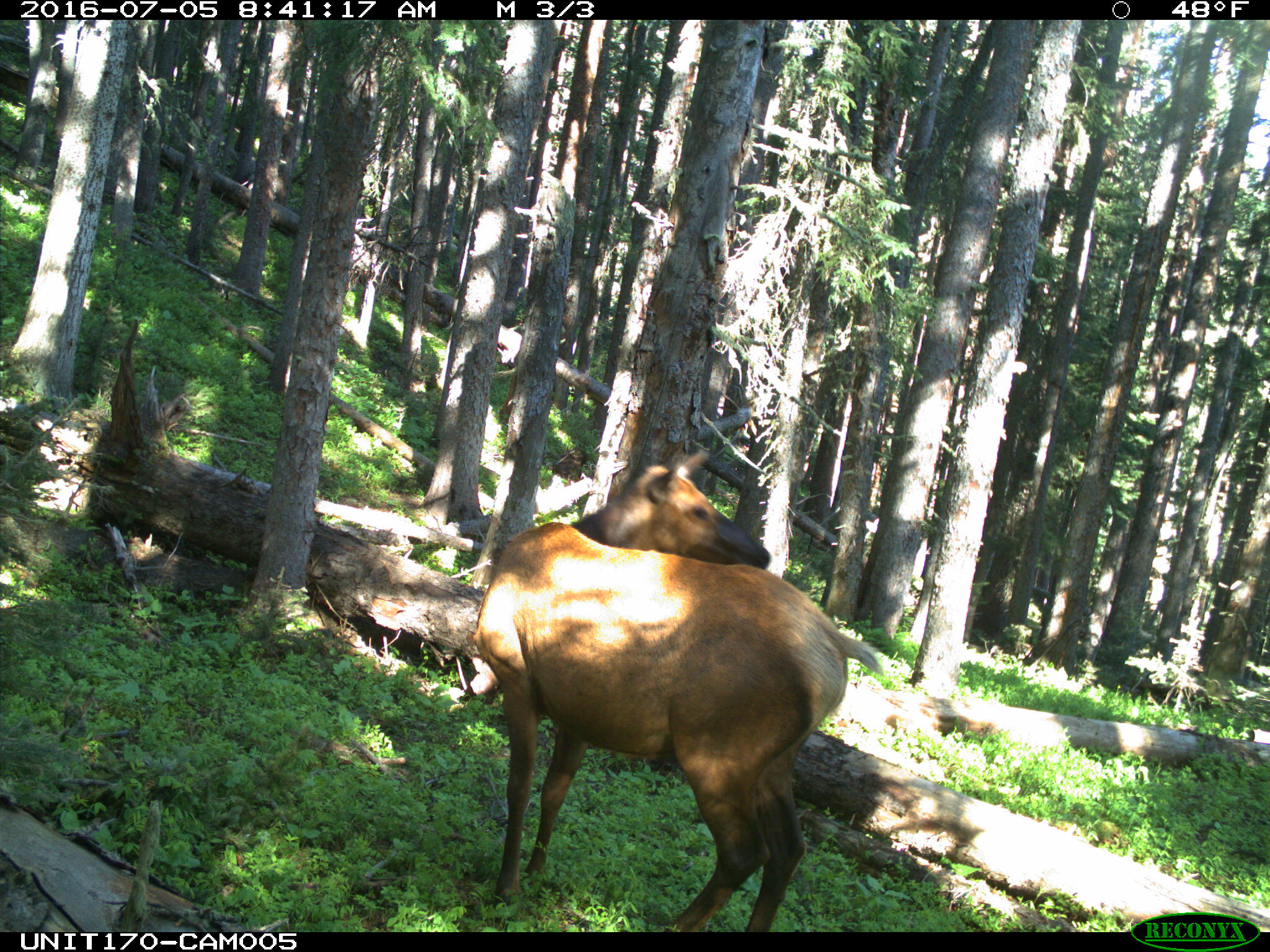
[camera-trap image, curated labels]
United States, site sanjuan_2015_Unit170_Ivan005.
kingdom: Animalia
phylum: Chordata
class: Mammalia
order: Artiodactyla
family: Cervidae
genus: Cervus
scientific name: Cervus elaphus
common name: red deer